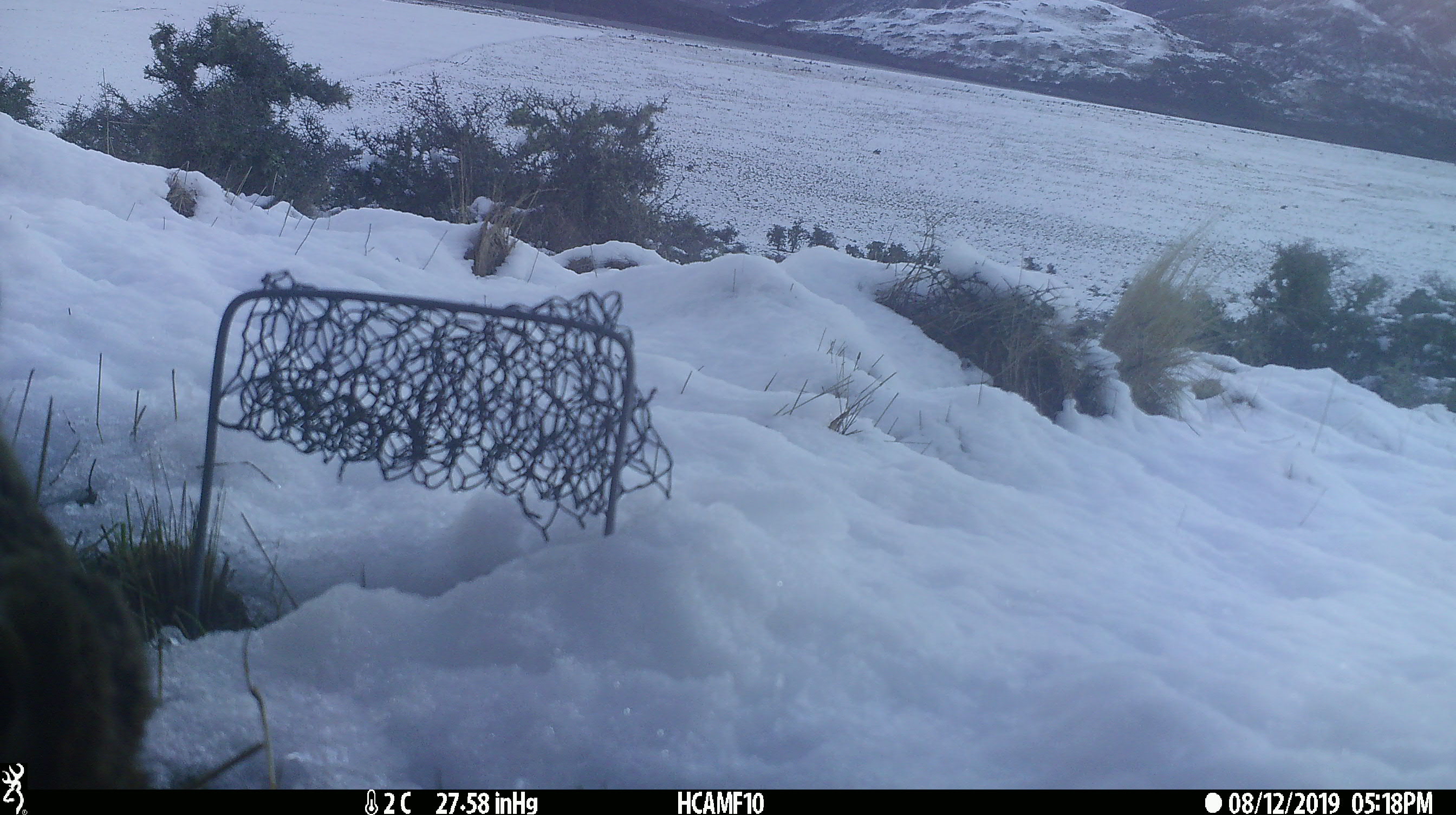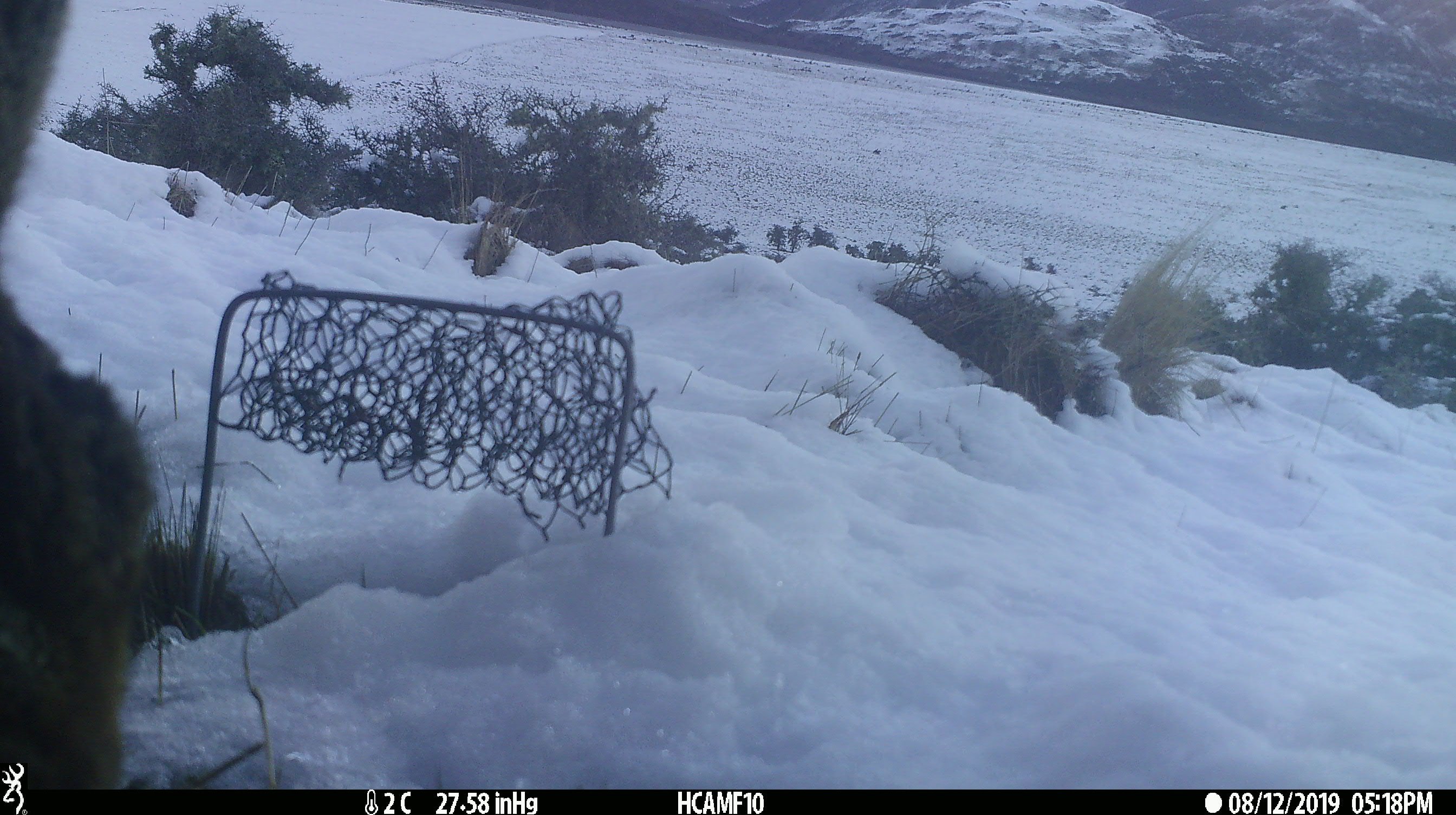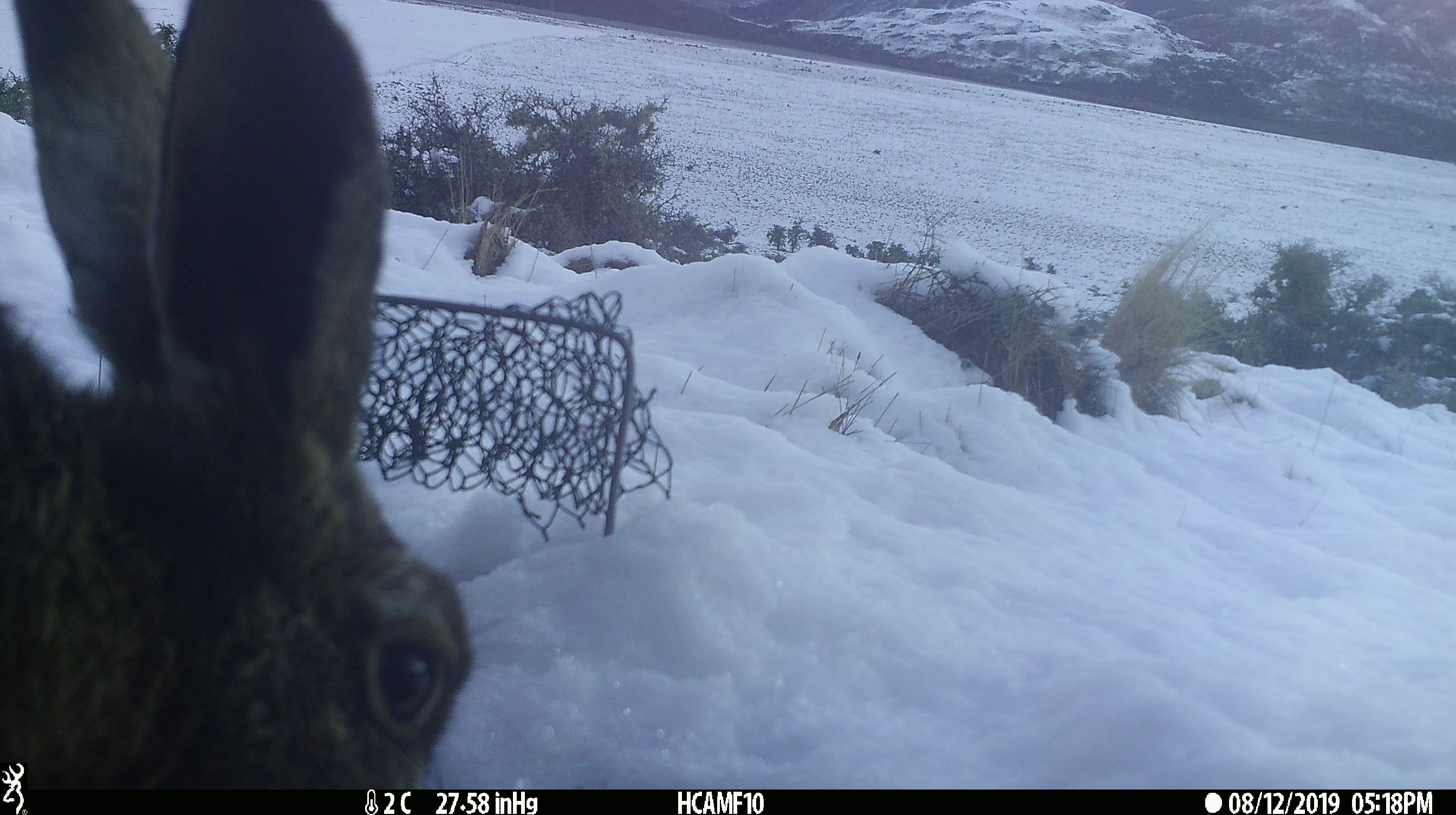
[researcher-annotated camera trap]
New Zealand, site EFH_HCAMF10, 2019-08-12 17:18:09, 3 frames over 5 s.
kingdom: Animalia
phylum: Chordata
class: Mammalia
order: Lagomorpha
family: Leporidae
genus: Lepus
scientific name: Lepus europaeus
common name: brown hare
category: hare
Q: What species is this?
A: Hare (brown hare) (Lepus europaeus).